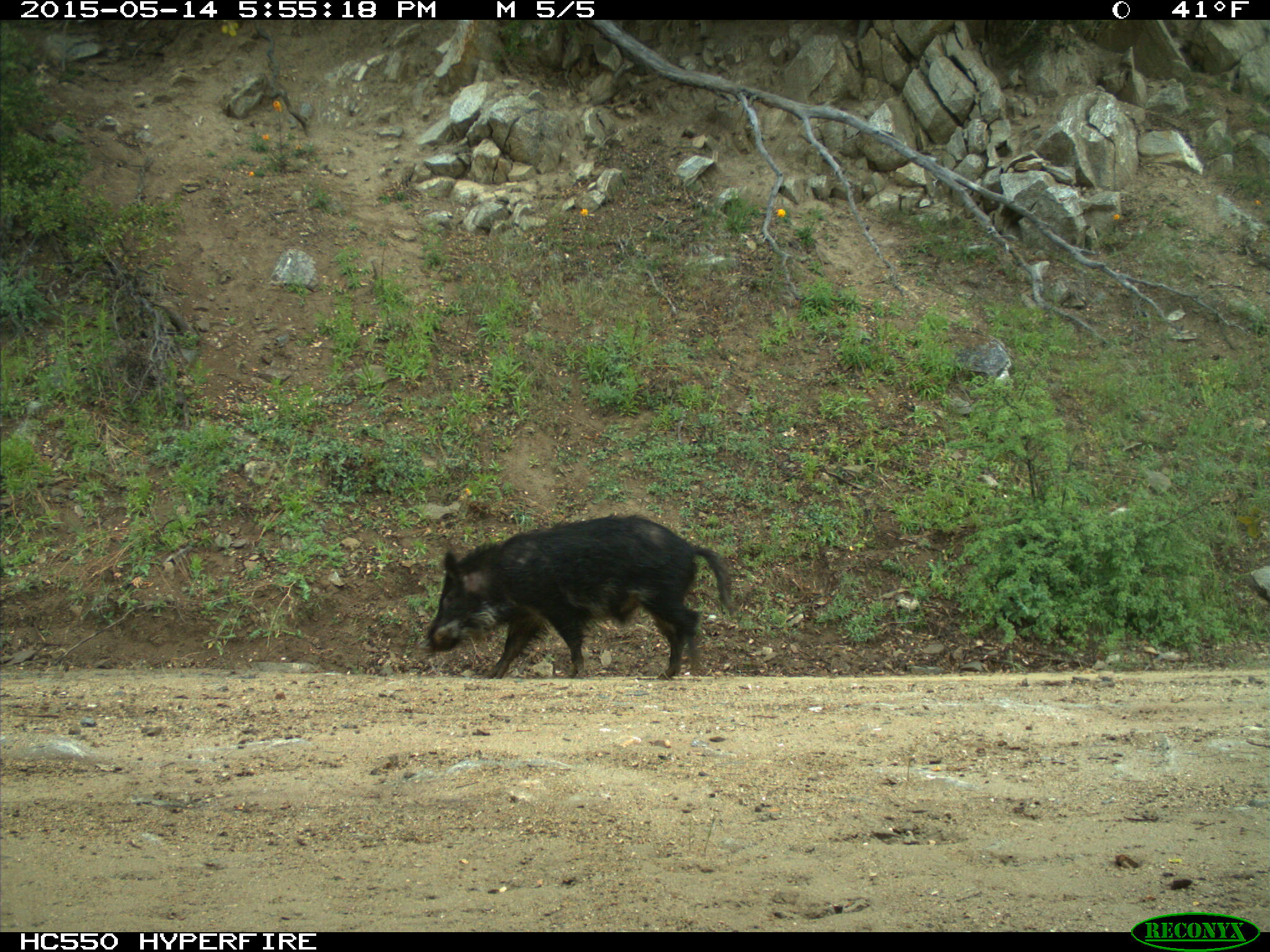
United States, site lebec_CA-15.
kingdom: Animalia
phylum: Chordata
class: Mammalia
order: Artiodactyla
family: Suidae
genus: Sus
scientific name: Sus scrofa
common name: wild boar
Sus scrofa (wild boar).